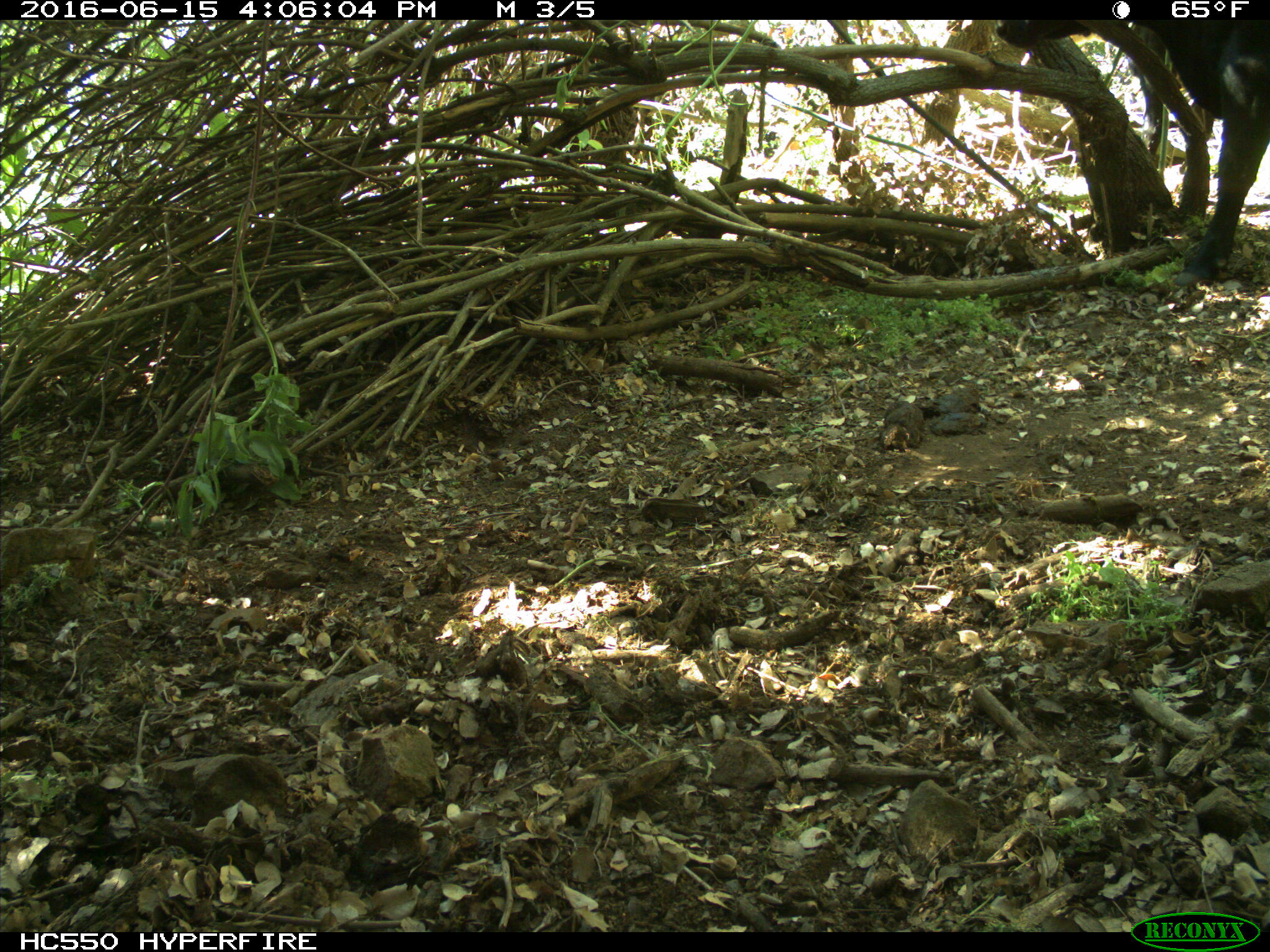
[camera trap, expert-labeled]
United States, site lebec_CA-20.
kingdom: Animalia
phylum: Chordata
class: Mammalia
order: Artiodactyla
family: Bovidae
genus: Bos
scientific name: Bos taurus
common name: domestic cow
Bos taurus (domestic cow).